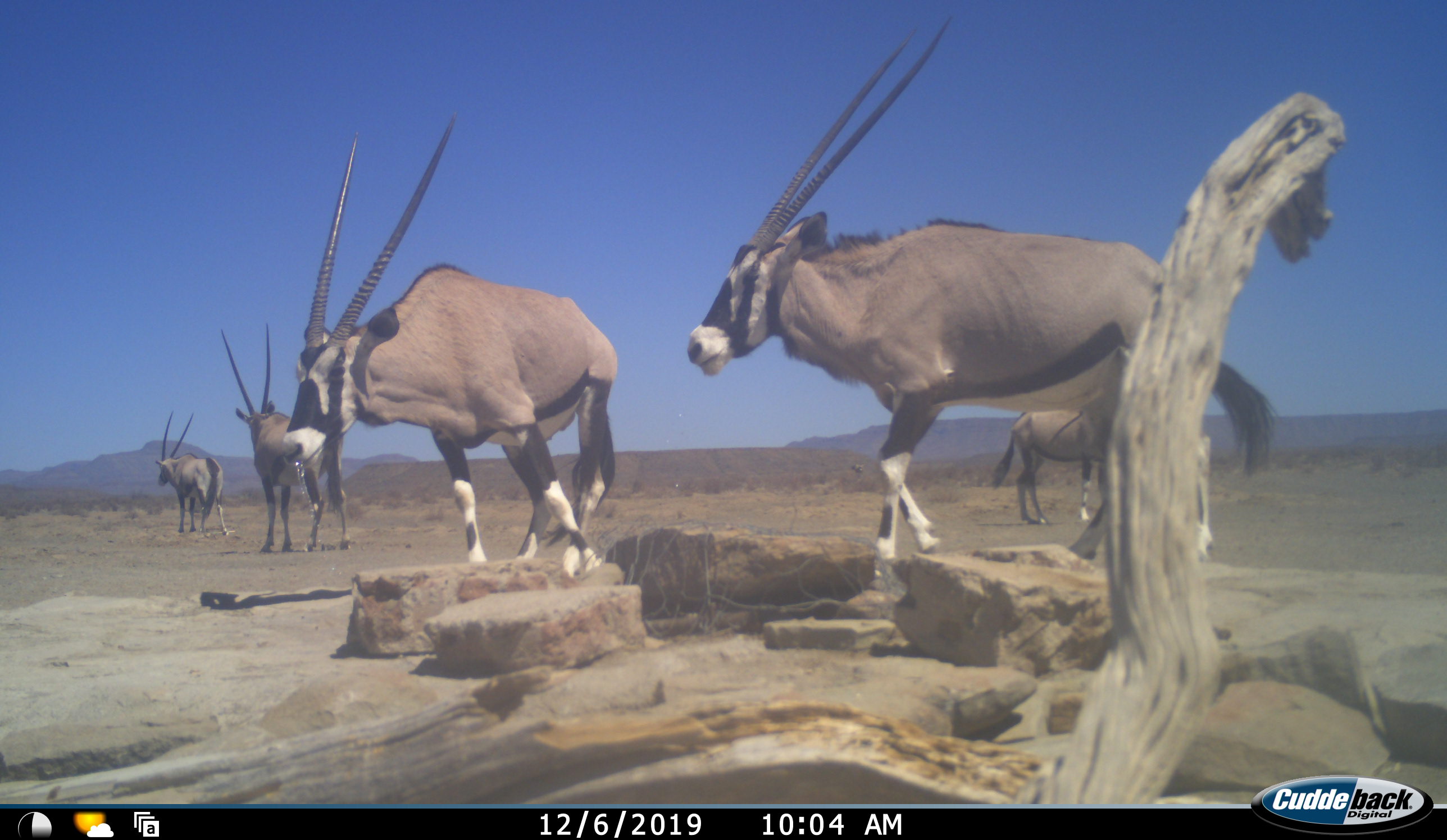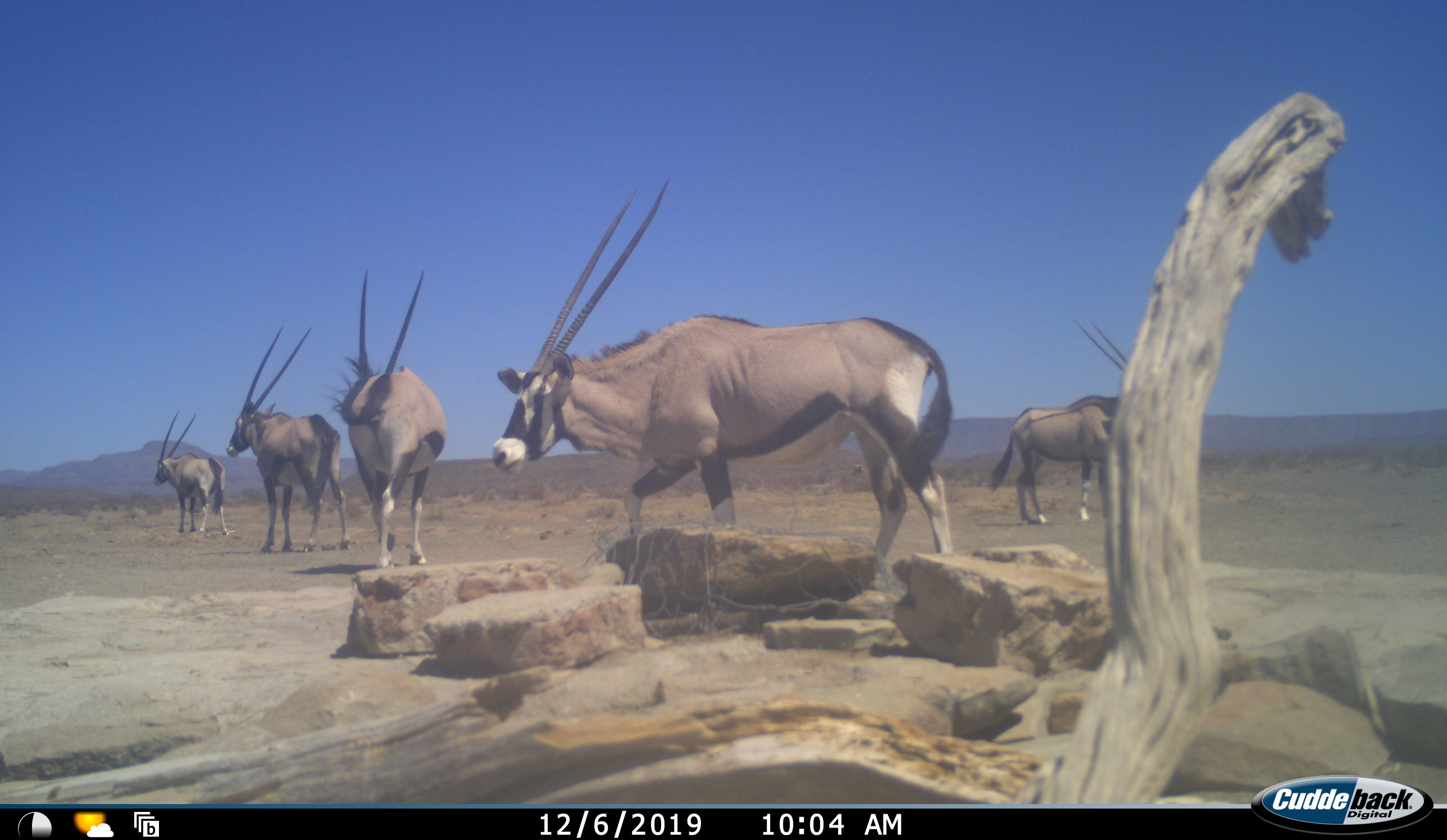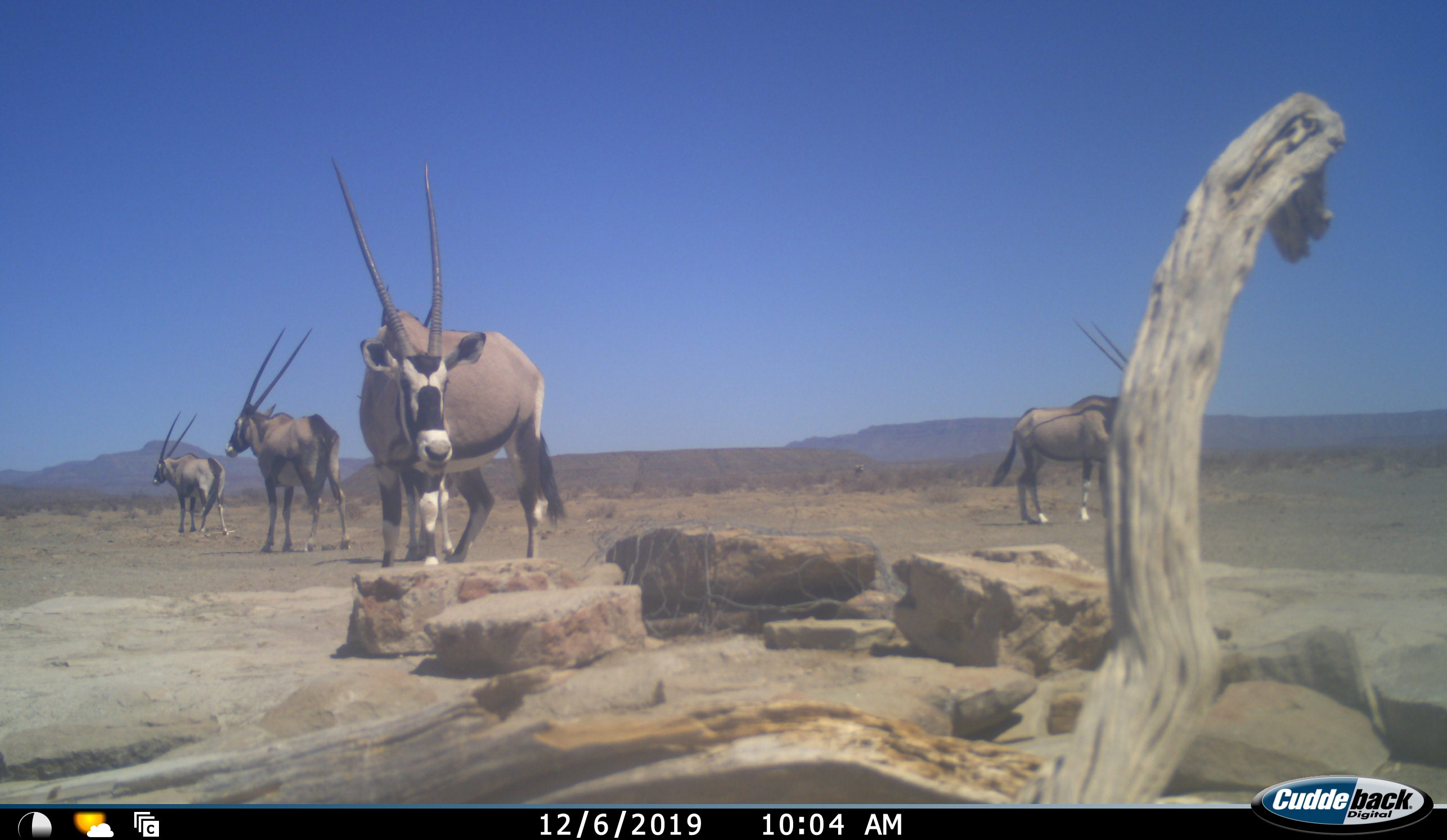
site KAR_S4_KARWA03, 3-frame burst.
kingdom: Animalia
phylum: Chordata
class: Mammalia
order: Artiodactyla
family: Bovidae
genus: Oryx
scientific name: Oryx gazella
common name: gemsbok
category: oryx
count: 5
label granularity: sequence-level